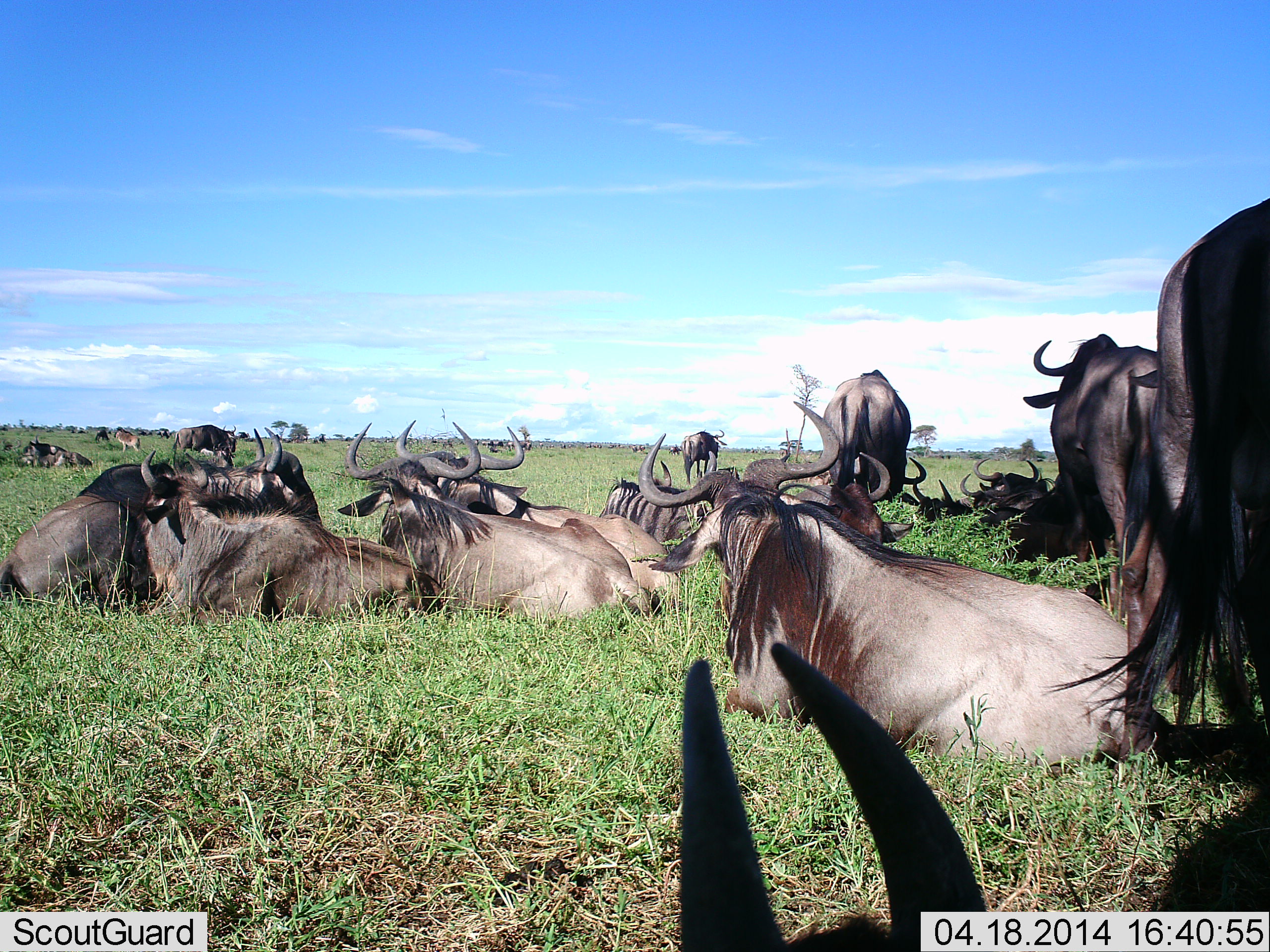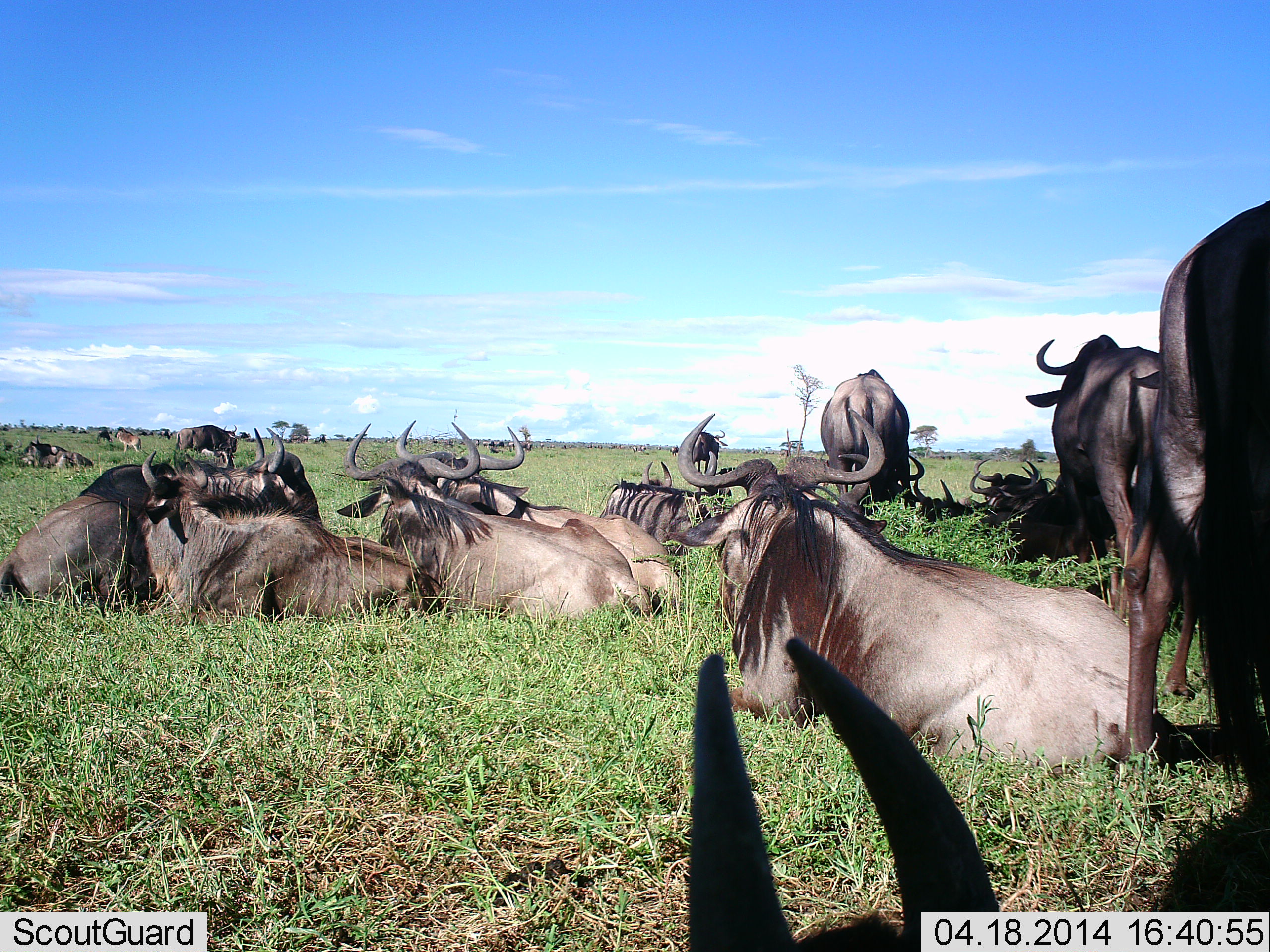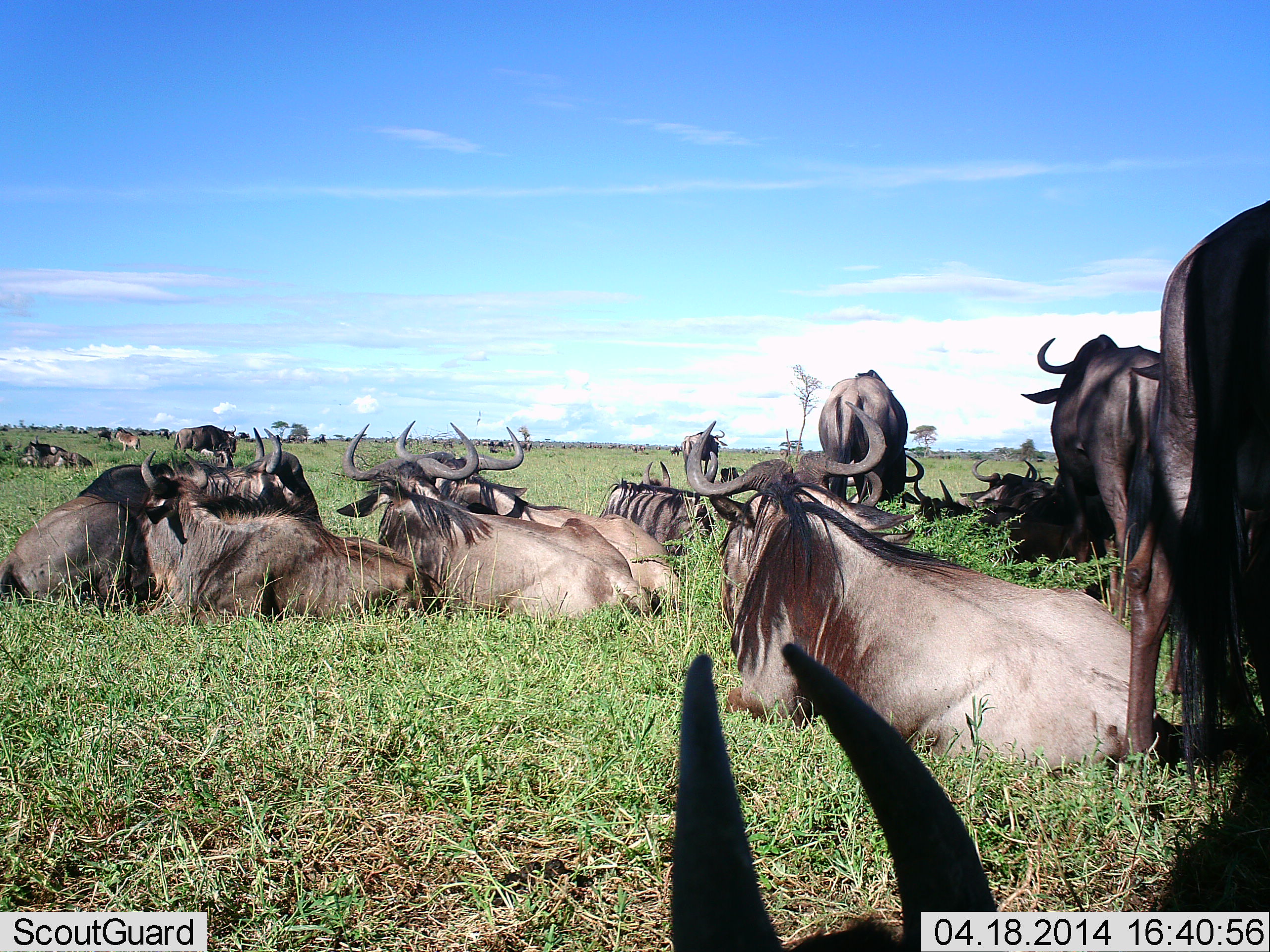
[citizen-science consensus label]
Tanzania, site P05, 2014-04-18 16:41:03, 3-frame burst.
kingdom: Animalia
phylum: Chordata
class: Mammalia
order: Artiodactyla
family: Bovidae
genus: Connochaetes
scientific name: Connochaetes taurinus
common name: blue wildebeest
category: wildebeest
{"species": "wildebeest (blue wildebeest) (Connochaetes taurinus)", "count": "11-50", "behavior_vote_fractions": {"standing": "80%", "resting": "100%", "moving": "0%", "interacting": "10%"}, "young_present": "0%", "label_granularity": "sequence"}